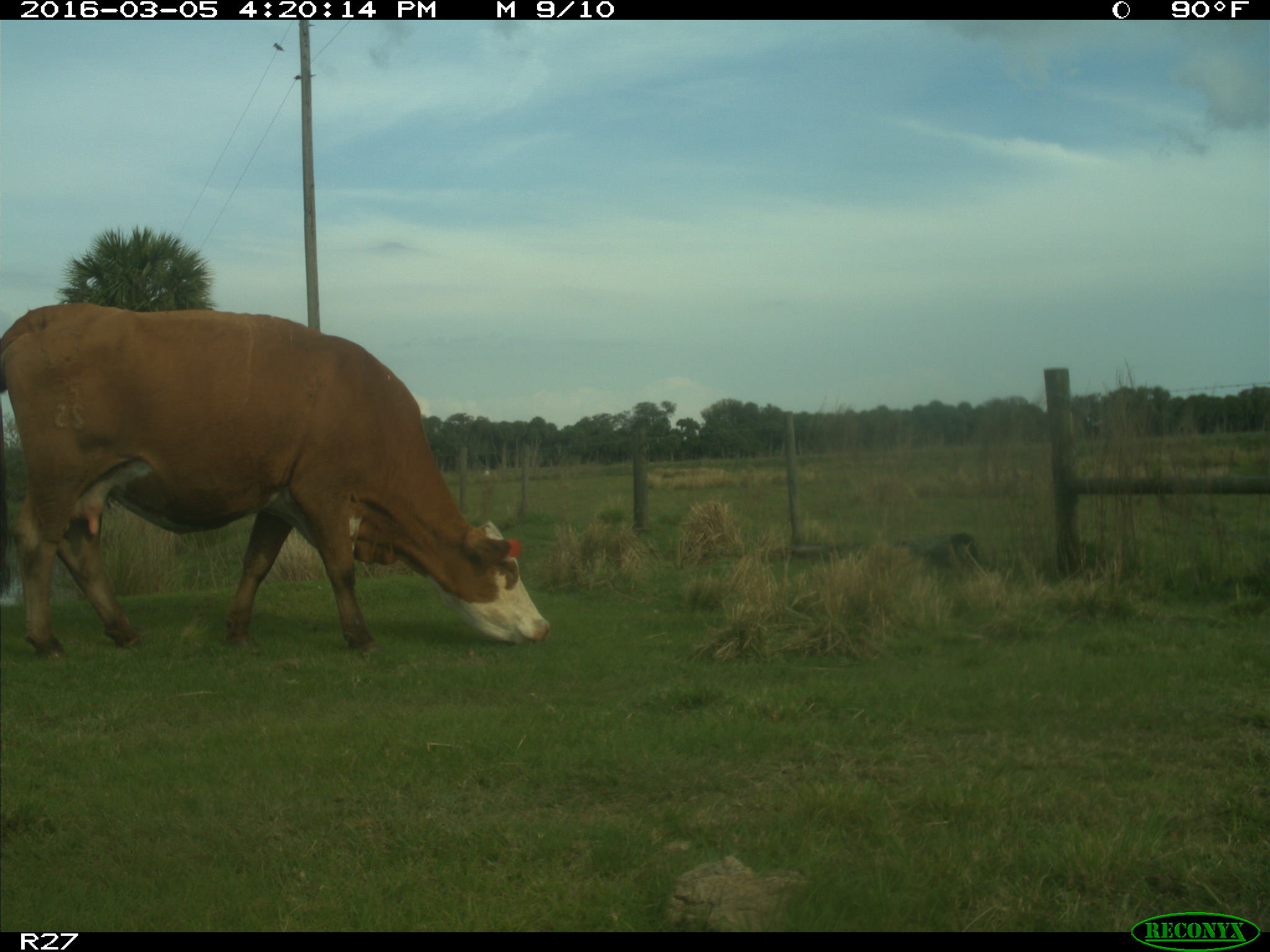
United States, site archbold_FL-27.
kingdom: Animalia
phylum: Chordata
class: Mammalia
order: Artiodactyla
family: Bovidae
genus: Bos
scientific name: Bos taurus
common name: domestic cow